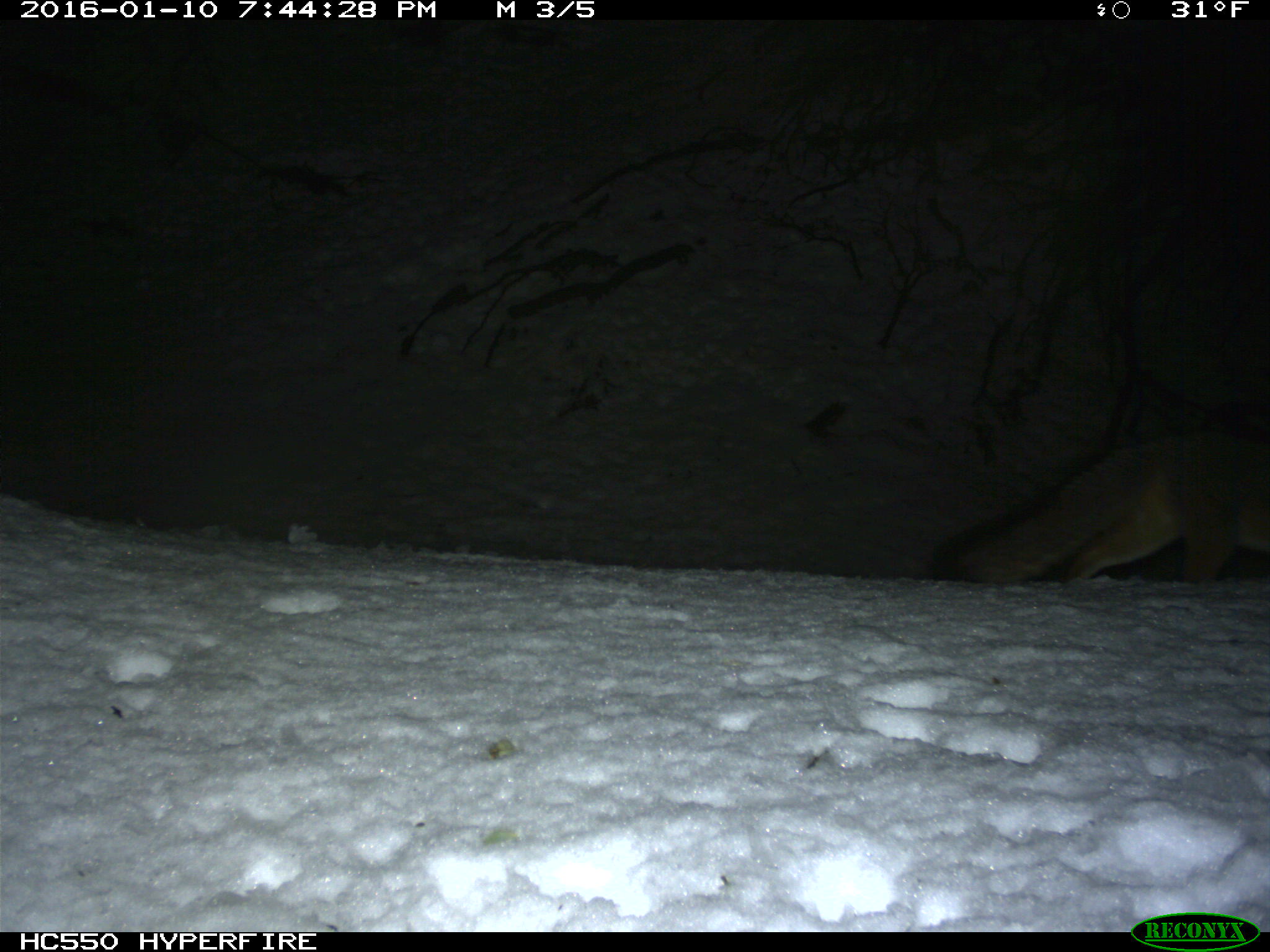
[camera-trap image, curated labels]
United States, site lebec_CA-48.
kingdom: Animalia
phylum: Chordata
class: Mammalia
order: Carnivora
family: Canidae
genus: Urocyon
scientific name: Urocyon cinereoargenteus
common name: gray fox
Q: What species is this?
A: Urocyon cinereoargenteus (gray fox).